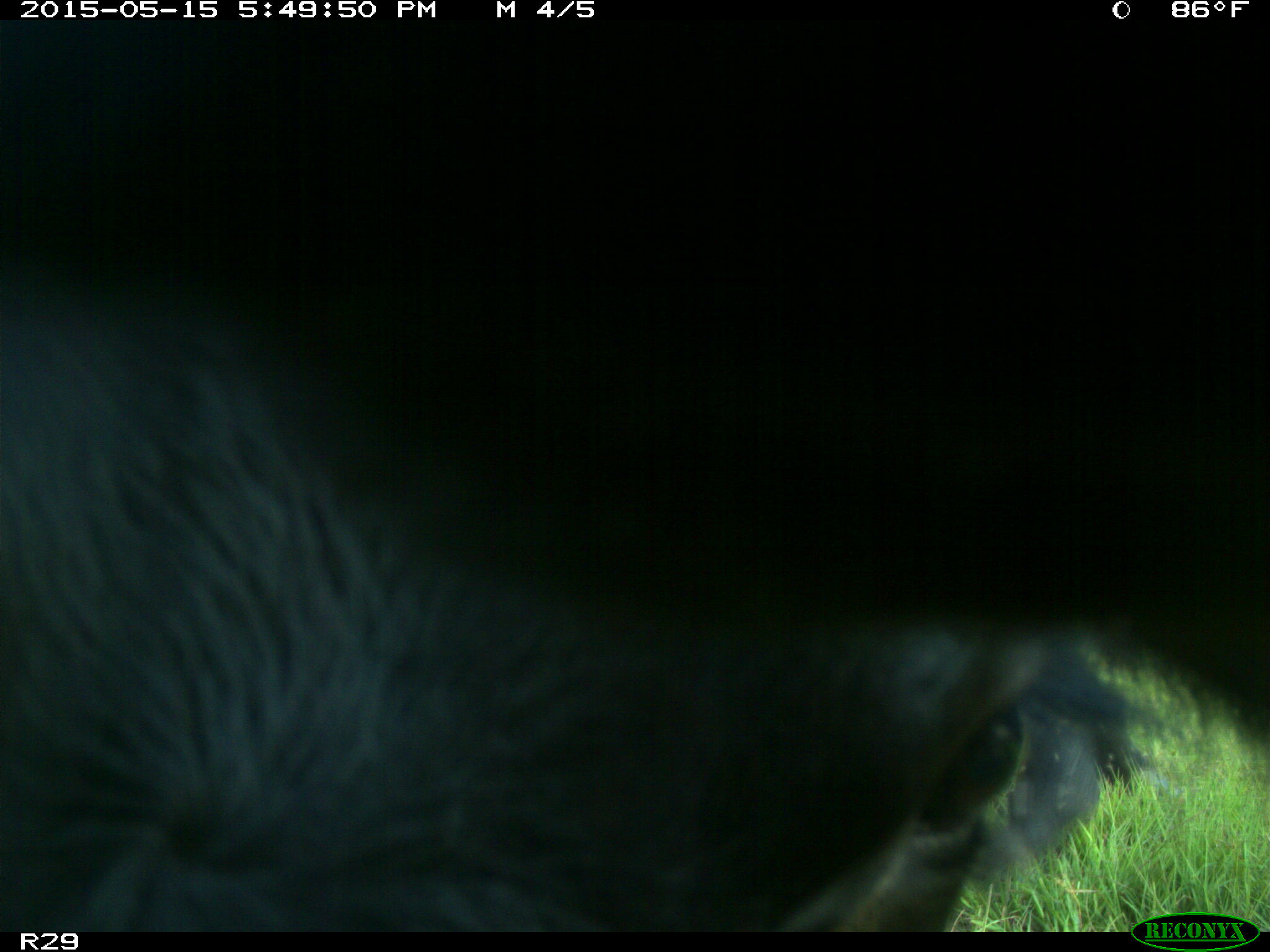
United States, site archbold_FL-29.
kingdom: Animalia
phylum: Chordata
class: Mammalia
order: Artiodactyla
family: Bovidae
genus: Bos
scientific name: Bos taurus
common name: domestic cow